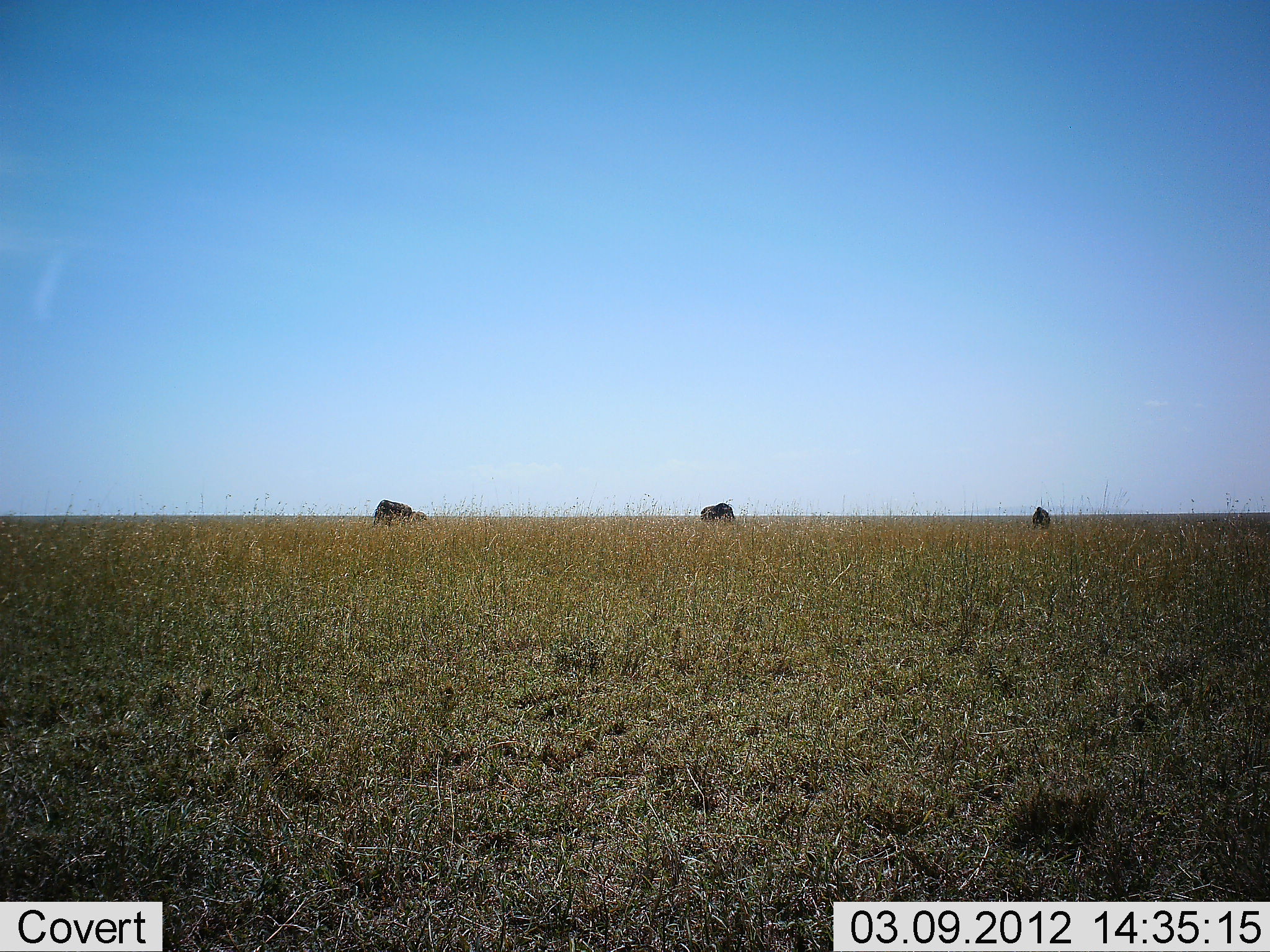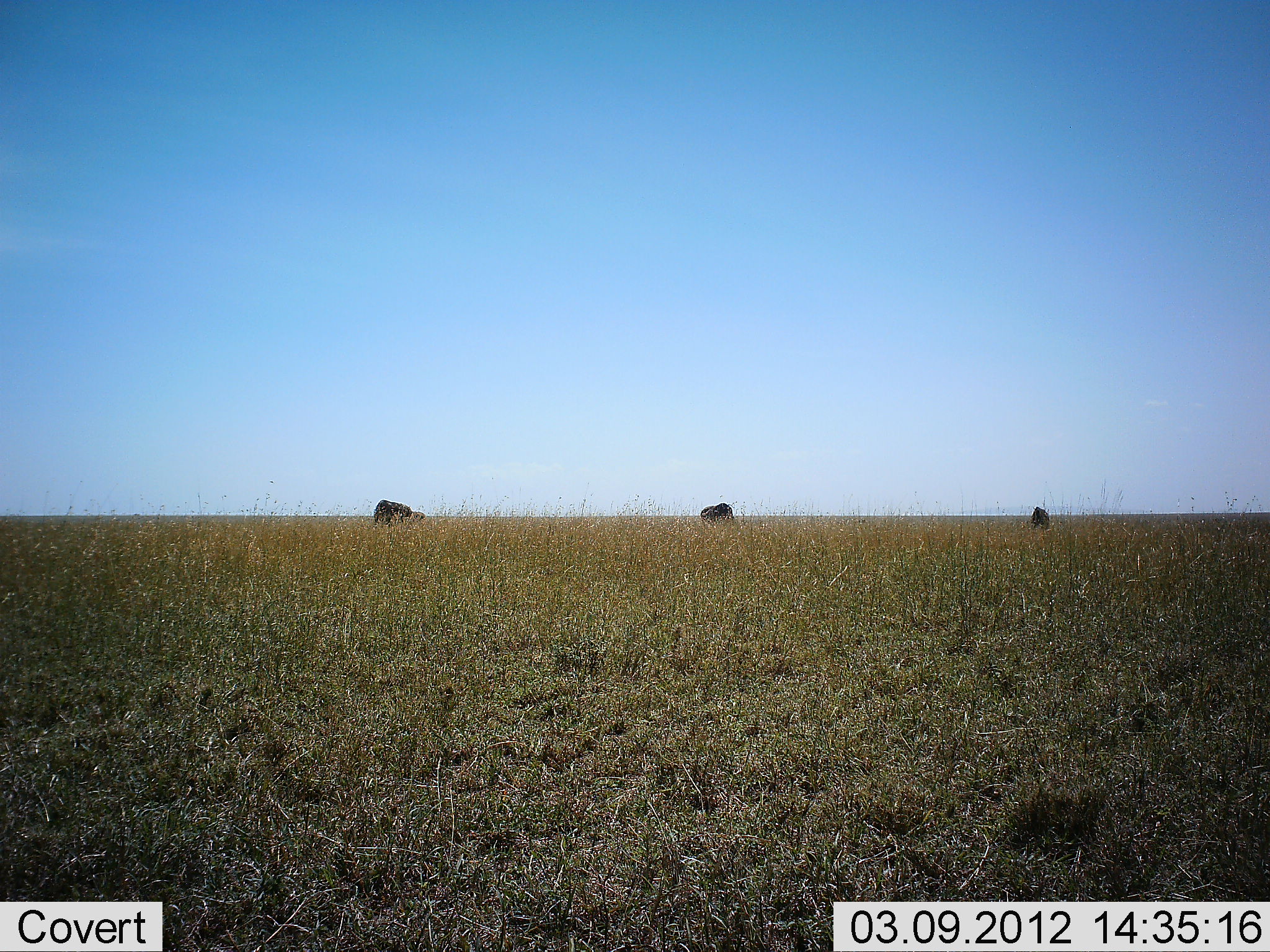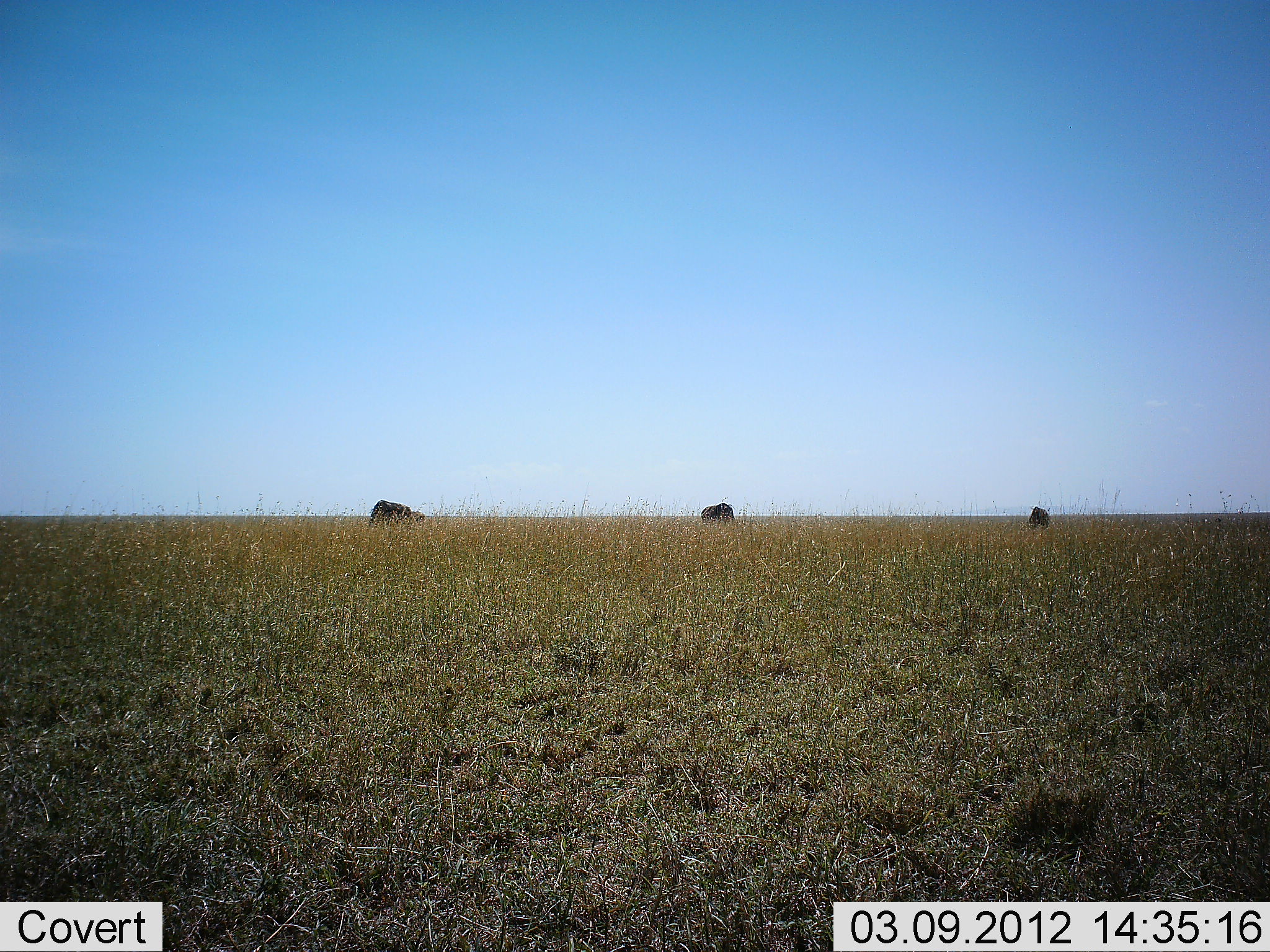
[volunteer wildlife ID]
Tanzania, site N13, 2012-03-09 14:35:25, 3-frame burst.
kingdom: Animalia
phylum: Chordata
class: Mammalia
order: Artiodactyla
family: Bovidae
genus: Connochaetes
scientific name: Connochaetes taurinus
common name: blue wildebeest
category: wildebeest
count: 3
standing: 38%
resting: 0%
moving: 15%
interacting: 0%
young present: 0%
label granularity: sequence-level